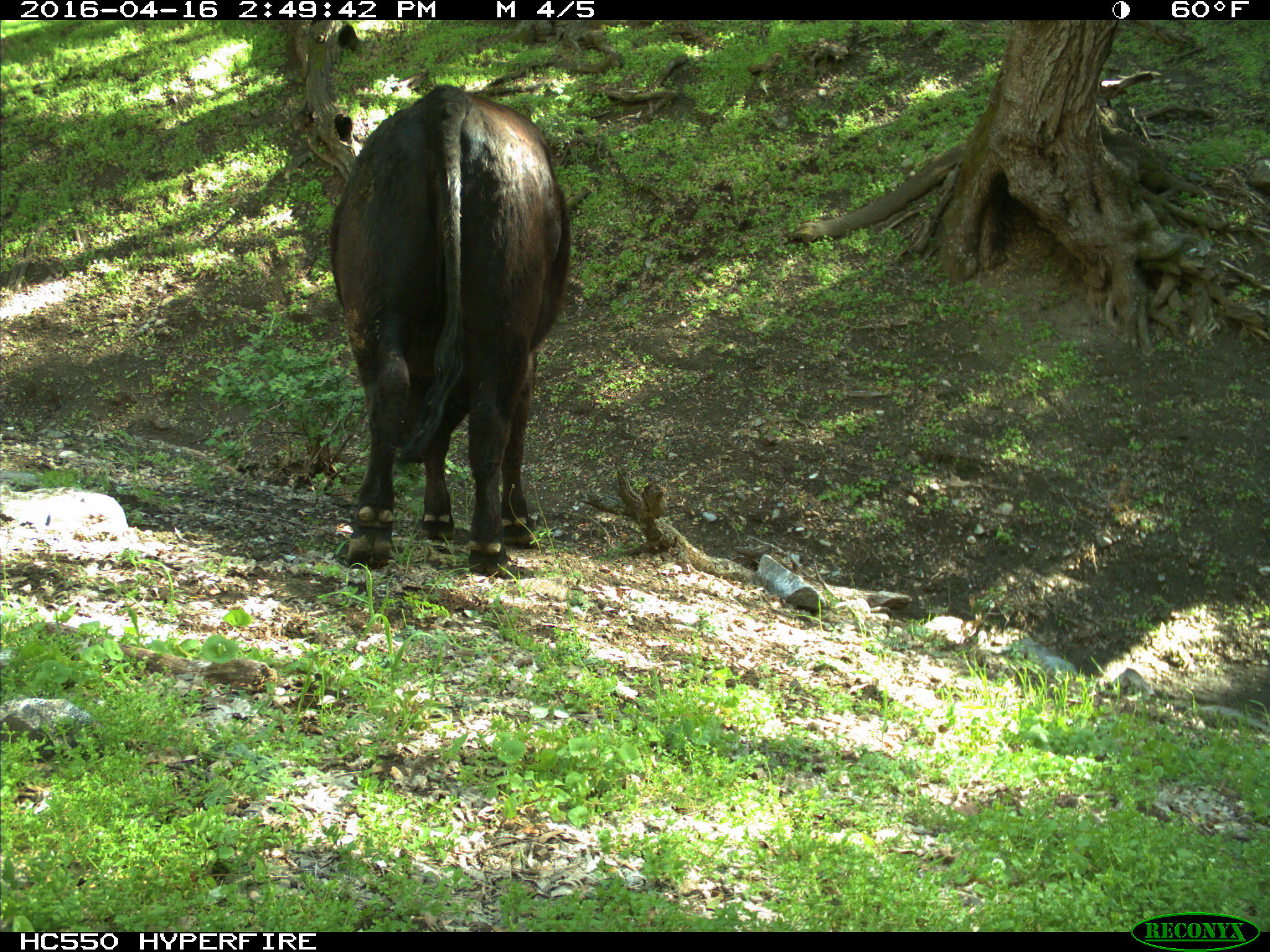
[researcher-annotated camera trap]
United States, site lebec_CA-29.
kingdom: Animalia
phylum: Chordata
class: Mammalia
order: Artiodactyla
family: Bovidae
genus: Bos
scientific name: Bos taurus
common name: domestic cow